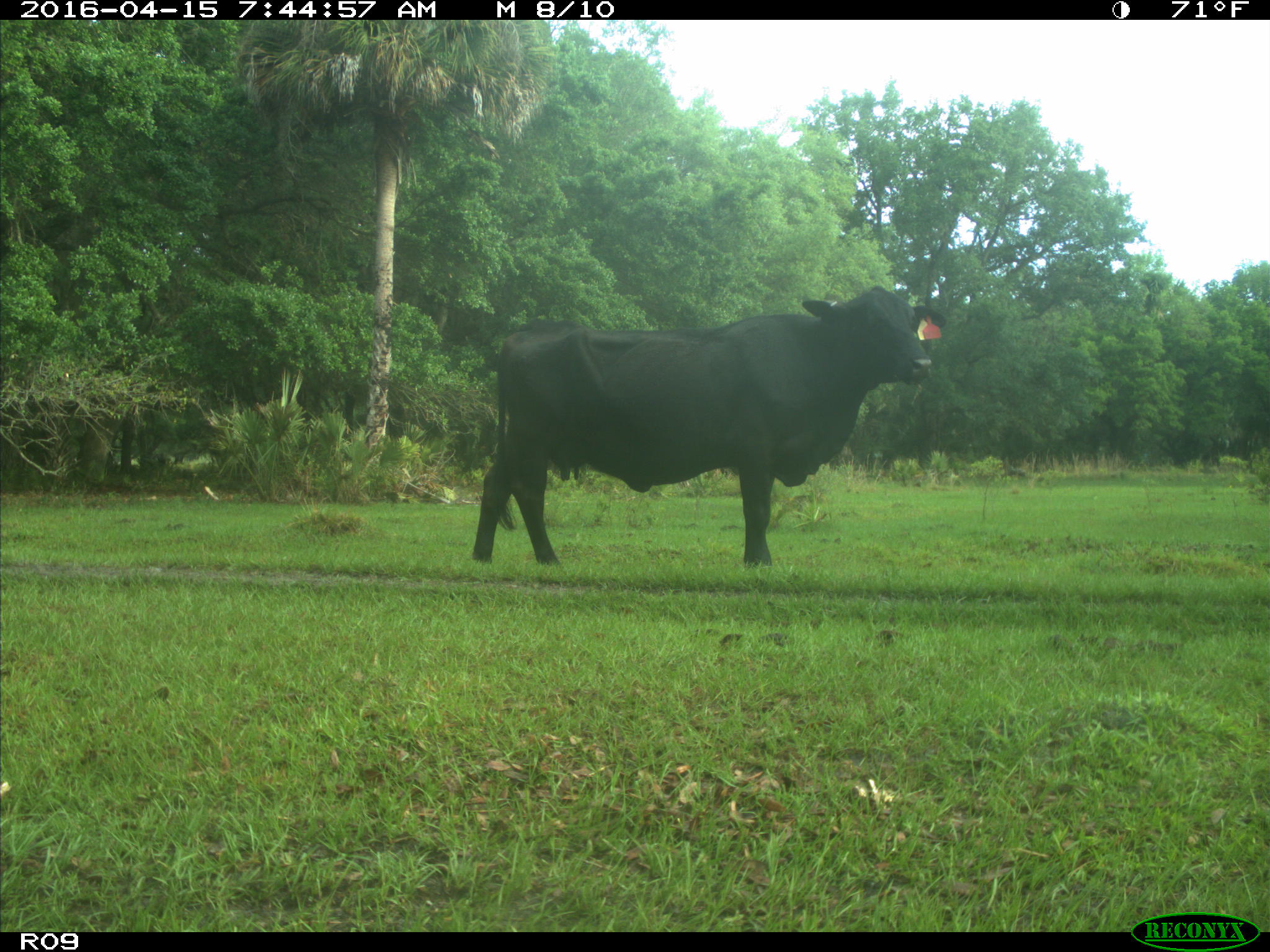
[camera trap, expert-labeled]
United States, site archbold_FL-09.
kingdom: Animalia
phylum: Chordata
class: Mammalia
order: Artiodactyla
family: Bovidae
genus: Bos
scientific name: Bos taurus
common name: domestic cow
Bos taurus (domestic cow).